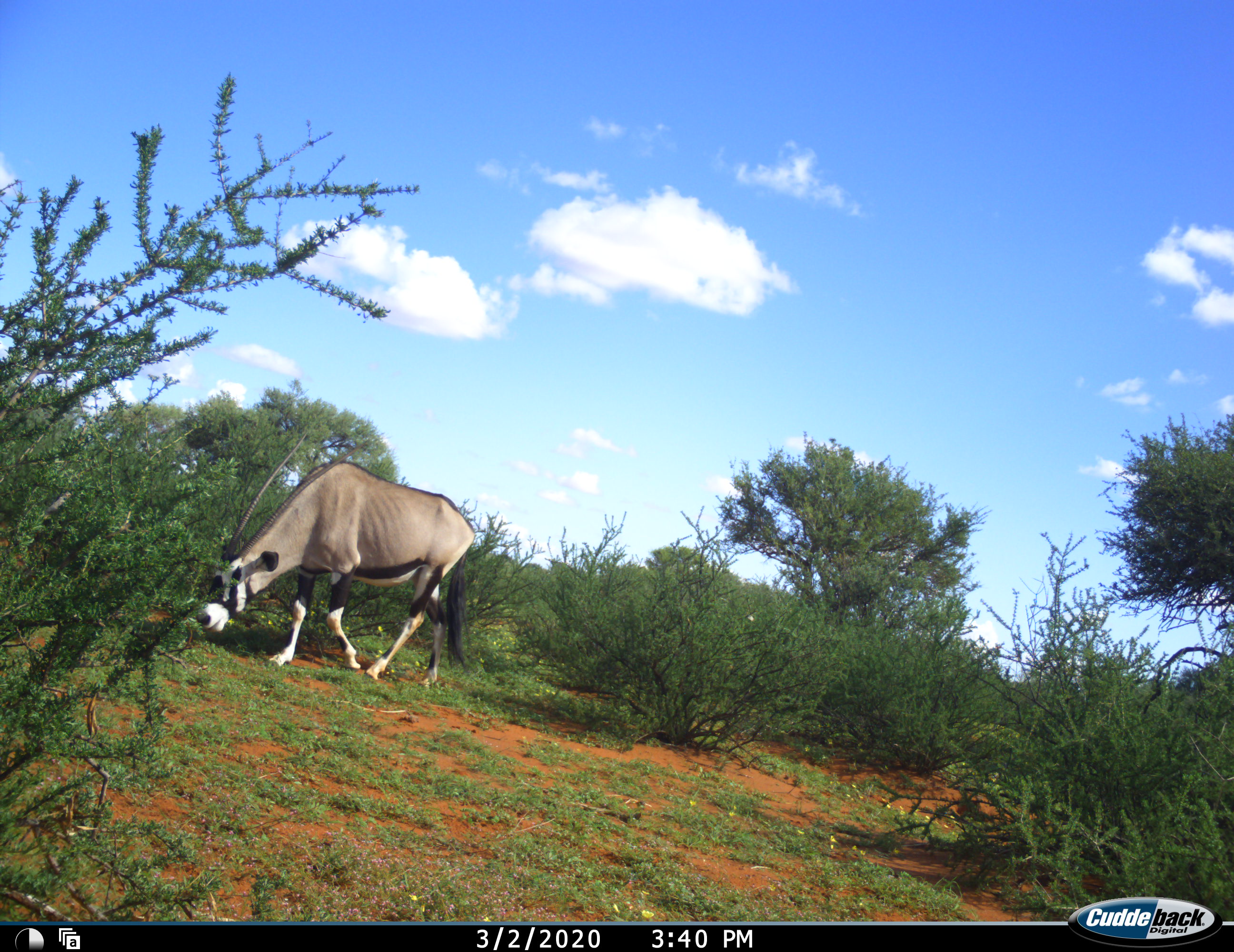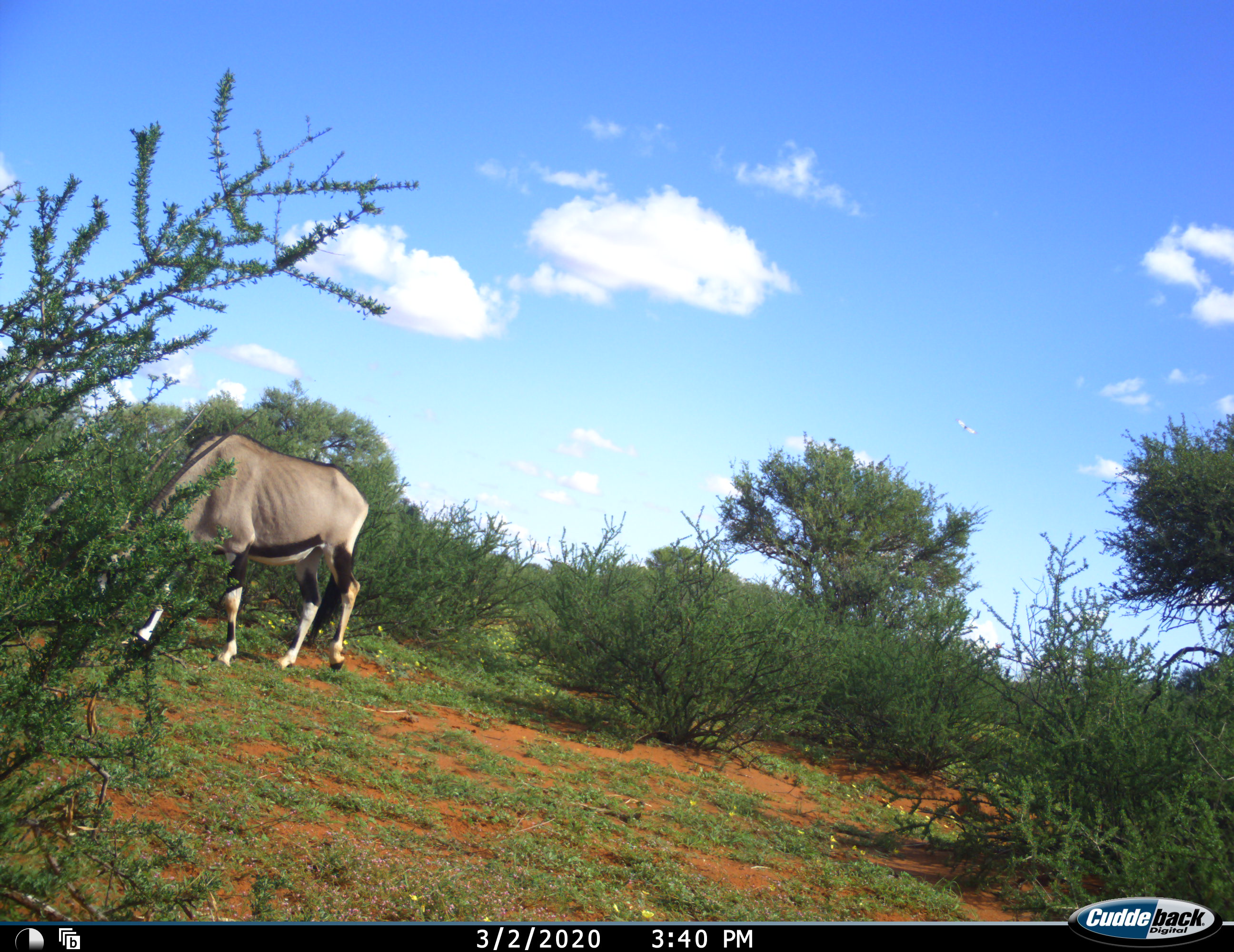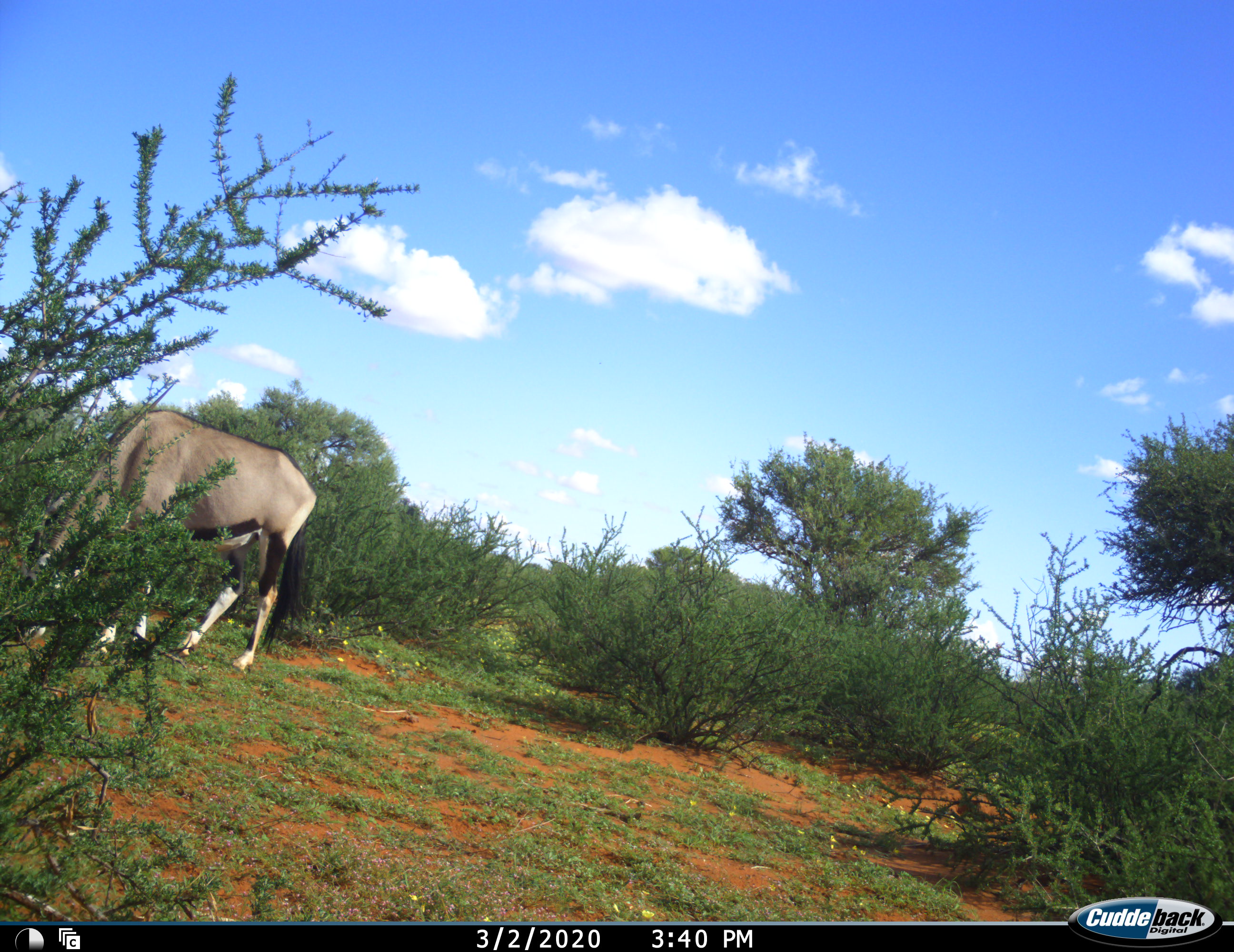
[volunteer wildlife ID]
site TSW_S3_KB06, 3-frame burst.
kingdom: Animalia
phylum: Chordata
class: Mammalia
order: Artiodactyla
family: Bovidae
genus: Oryx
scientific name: Oryx gazella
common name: gemsbok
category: oryx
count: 1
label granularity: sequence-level